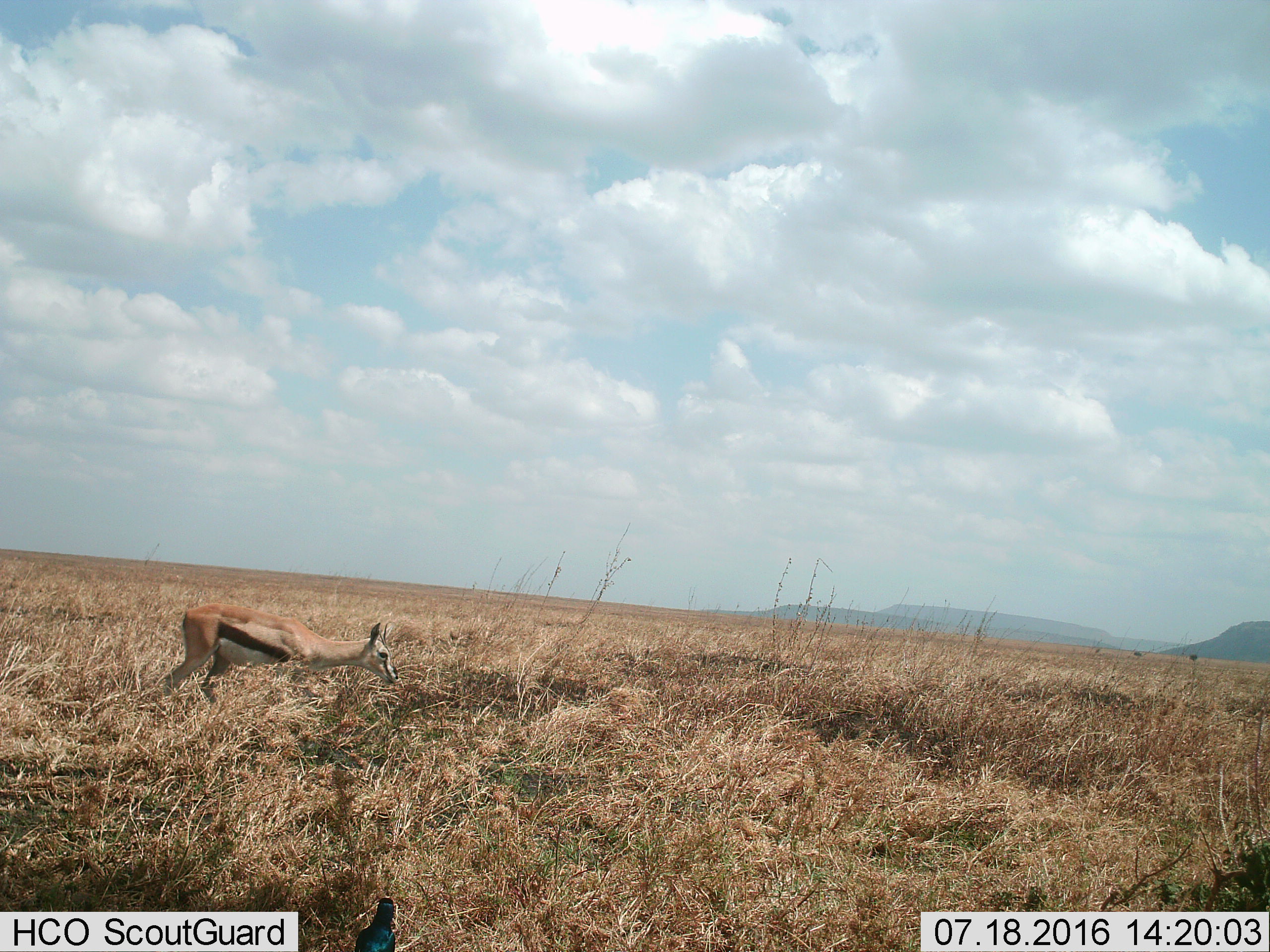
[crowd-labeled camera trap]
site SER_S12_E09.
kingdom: Animalia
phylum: Chordata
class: Mammalia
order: Artiodactyla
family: Bovidae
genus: Eudorcas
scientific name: Eudorcas thomsonii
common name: thomson's gazelle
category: gazellethomsons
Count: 1.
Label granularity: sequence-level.